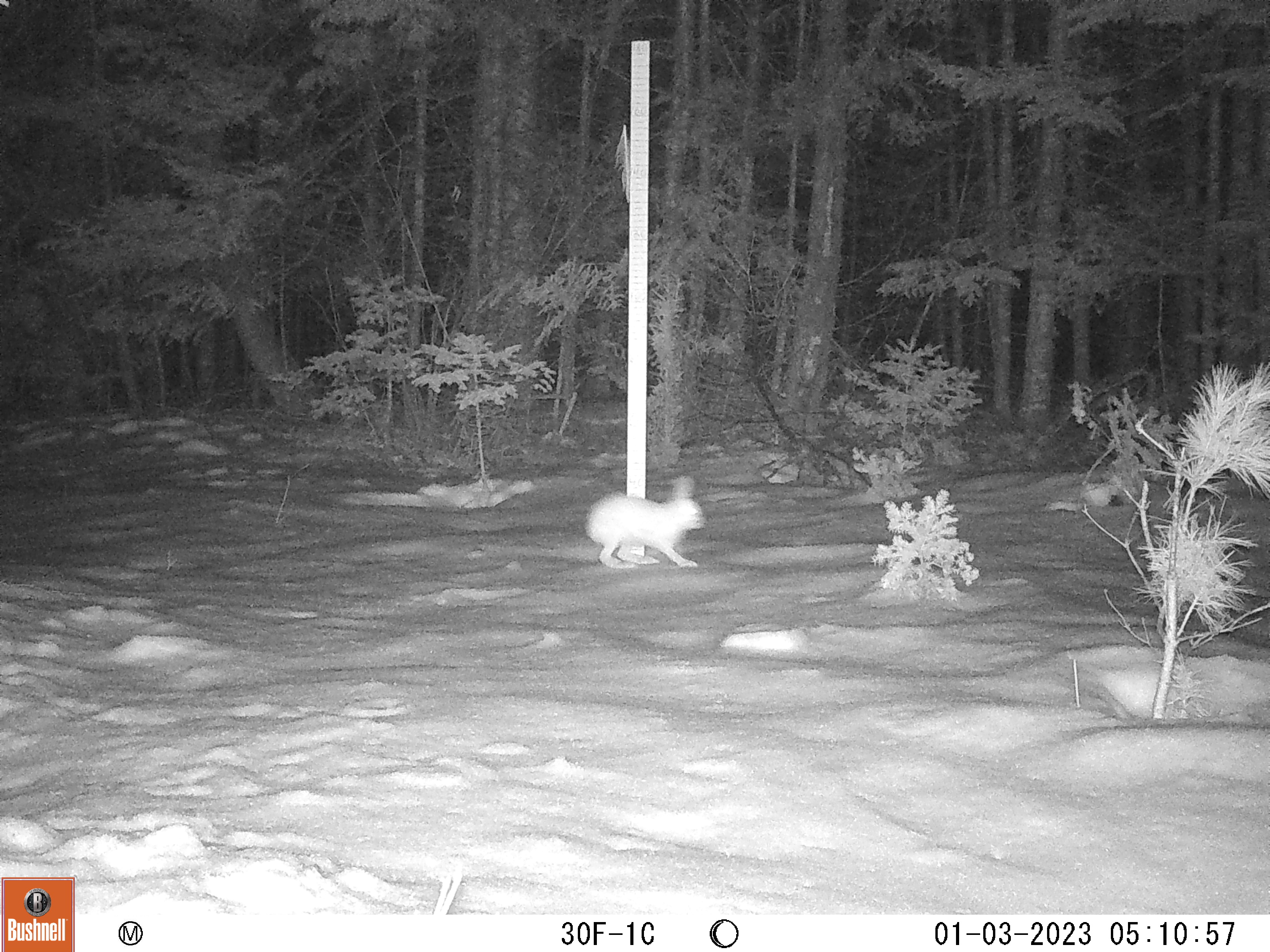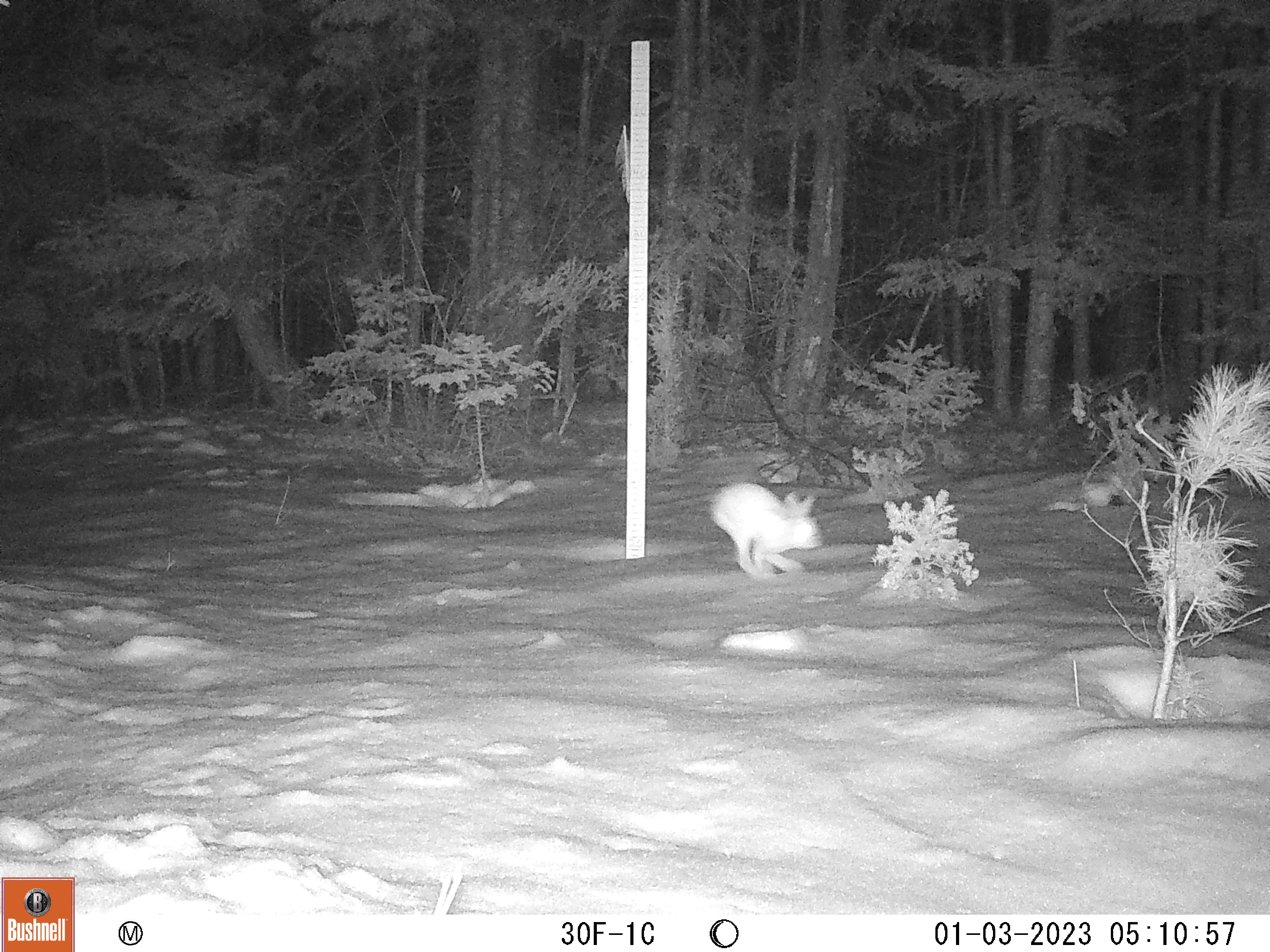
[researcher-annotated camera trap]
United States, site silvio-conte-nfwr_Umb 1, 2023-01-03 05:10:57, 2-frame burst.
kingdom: Animalia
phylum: Chordata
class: Mammalia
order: Lagomorpha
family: Leporidae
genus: Lepus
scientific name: Lepus americanus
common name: snowshoe hare